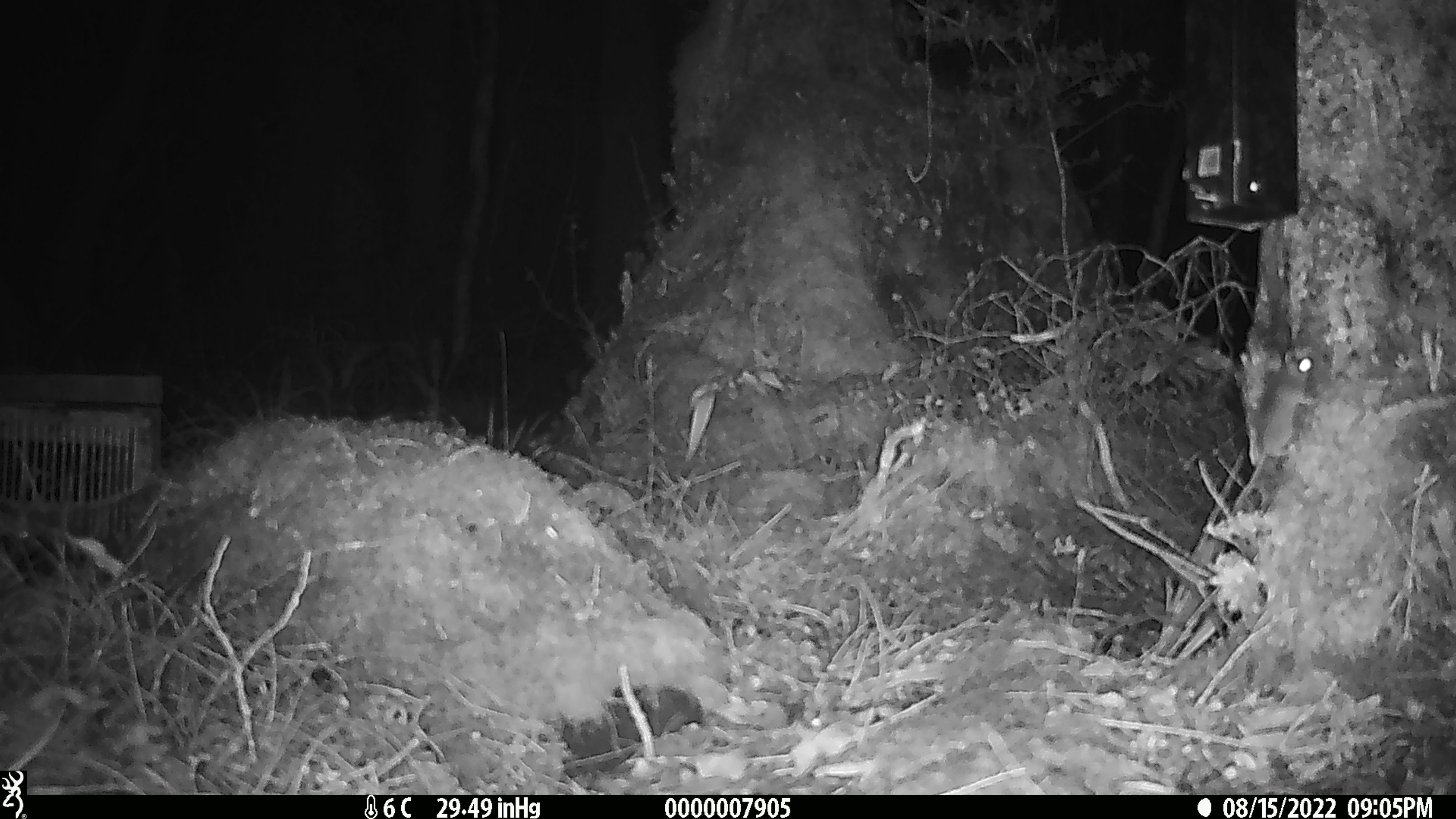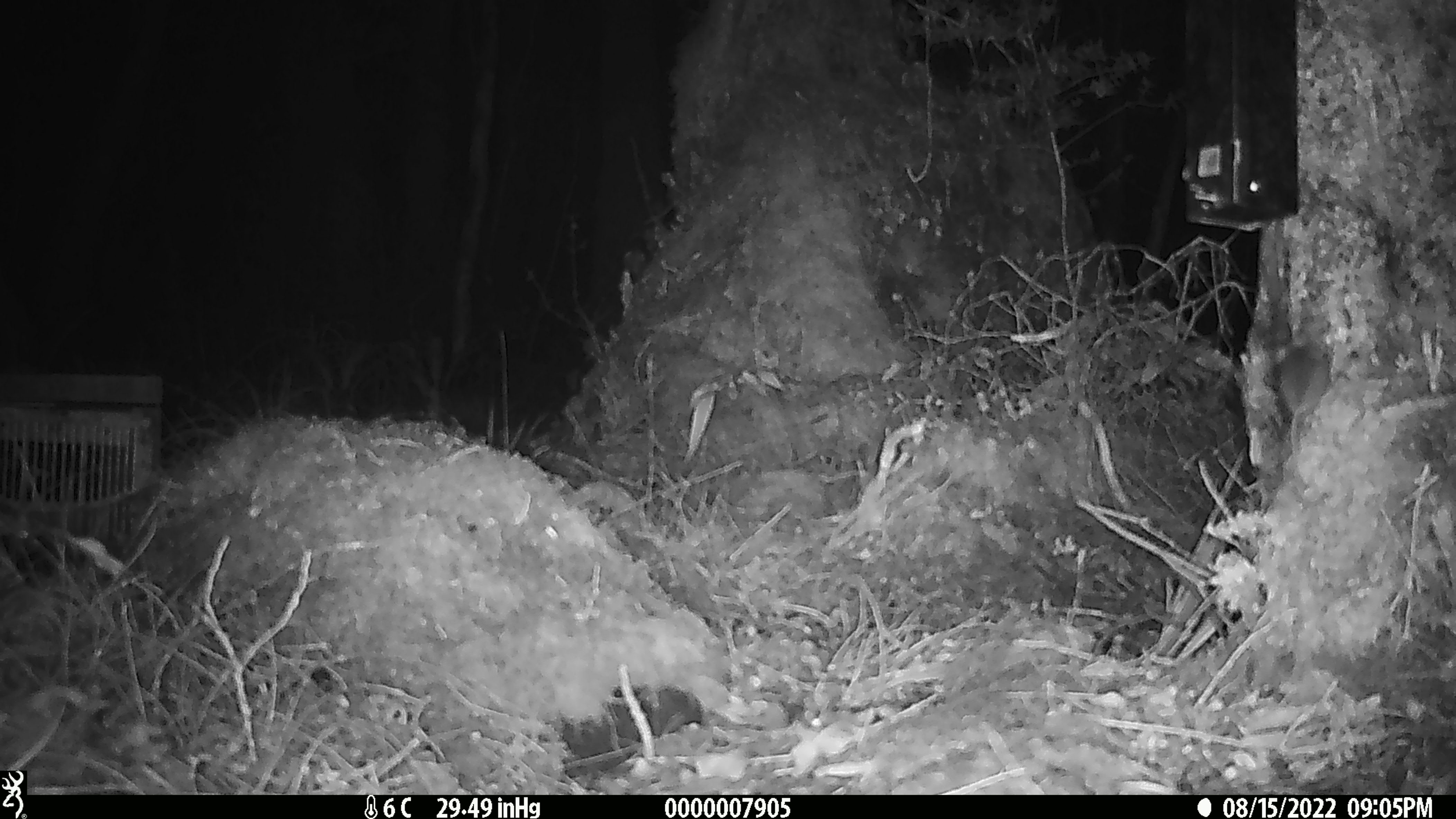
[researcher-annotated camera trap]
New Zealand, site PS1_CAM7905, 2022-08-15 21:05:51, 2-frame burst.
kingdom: Animalia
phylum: Chordata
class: Mammalia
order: Rodentia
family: Muridae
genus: Mus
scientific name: Mus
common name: mouse